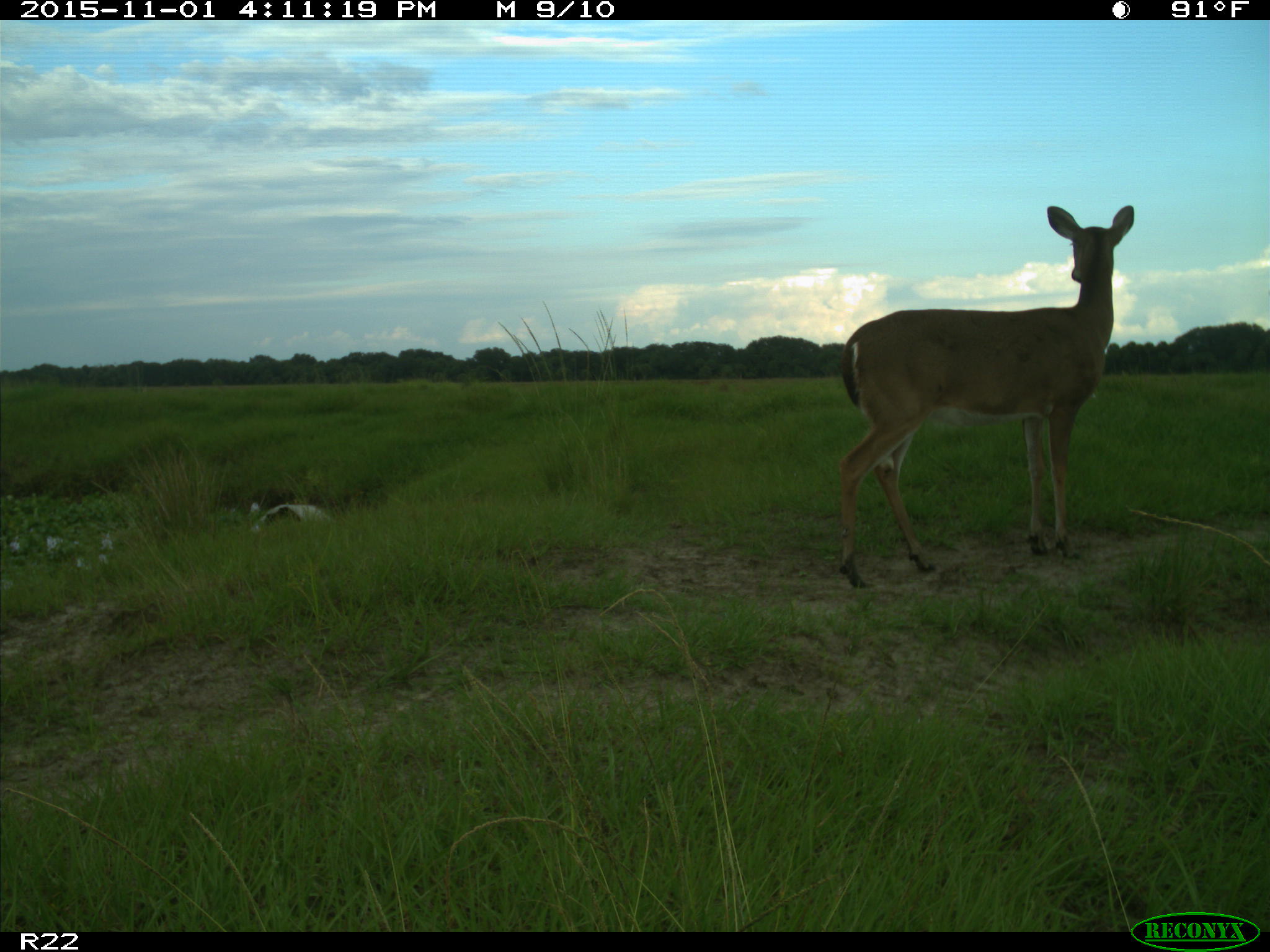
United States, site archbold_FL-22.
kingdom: Animalia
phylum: Chordata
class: Mammalia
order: Artiodactyla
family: Cervidae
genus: Odocoileus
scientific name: Odocoileus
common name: deer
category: unidentified deer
Unidentified deer (deer) (Odocoileus).